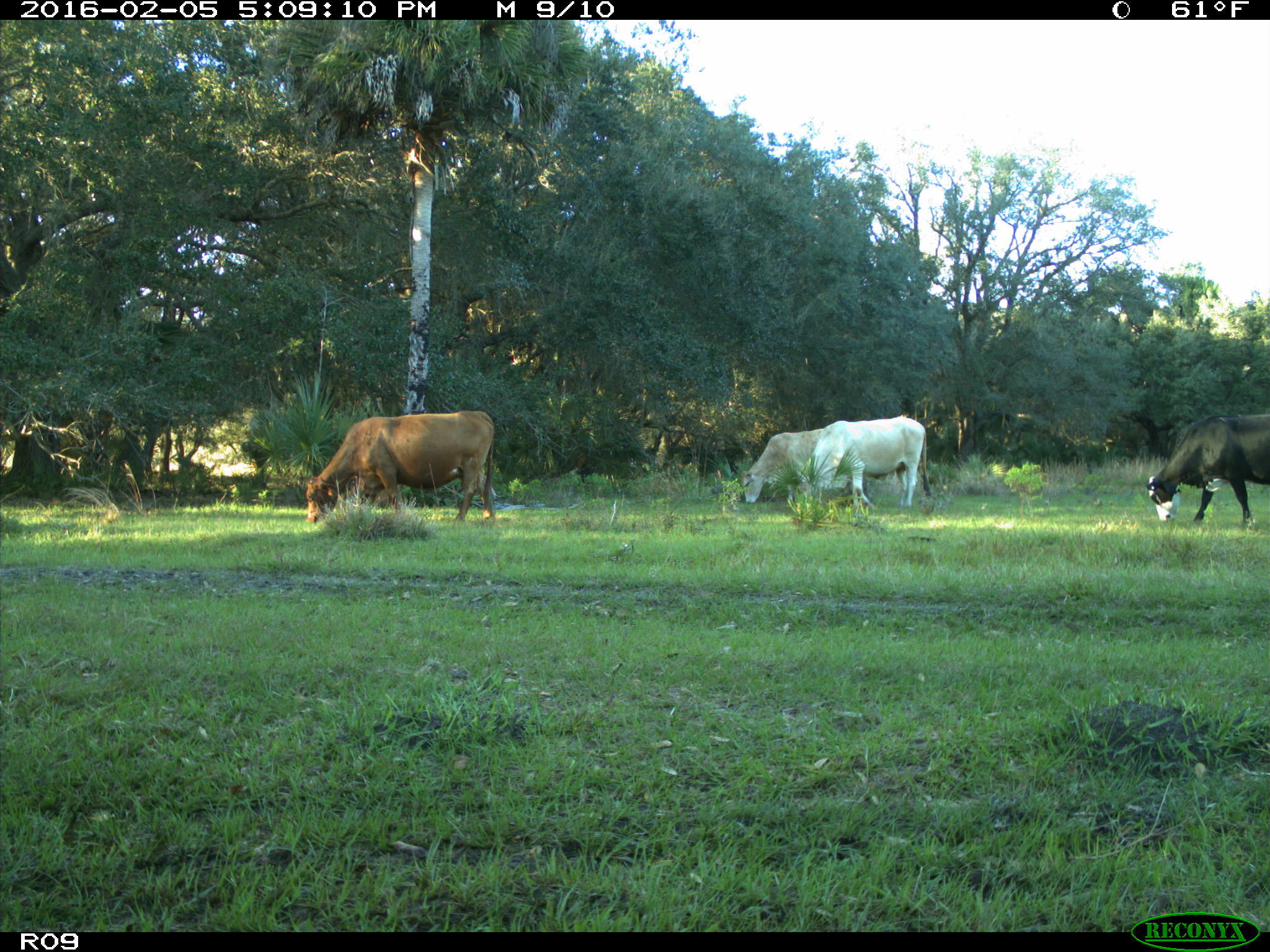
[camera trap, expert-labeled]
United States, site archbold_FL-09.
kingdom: Animalia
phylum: Chordata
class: Mammalia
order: Artiodactyla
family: Bovidae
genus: Bos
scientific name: Bos taurus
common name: domestic cow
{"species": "Bos taurus (domestic cow)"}